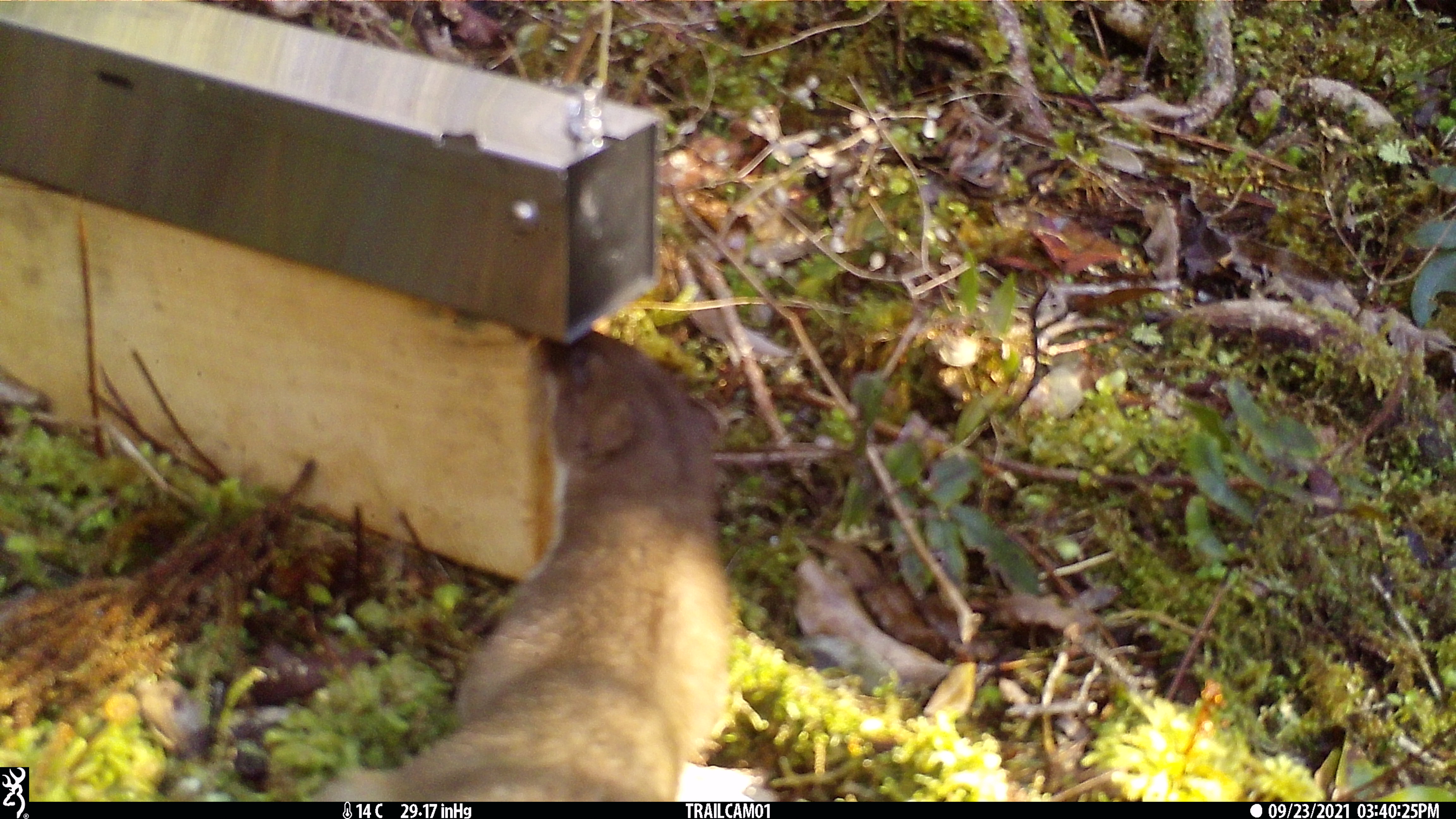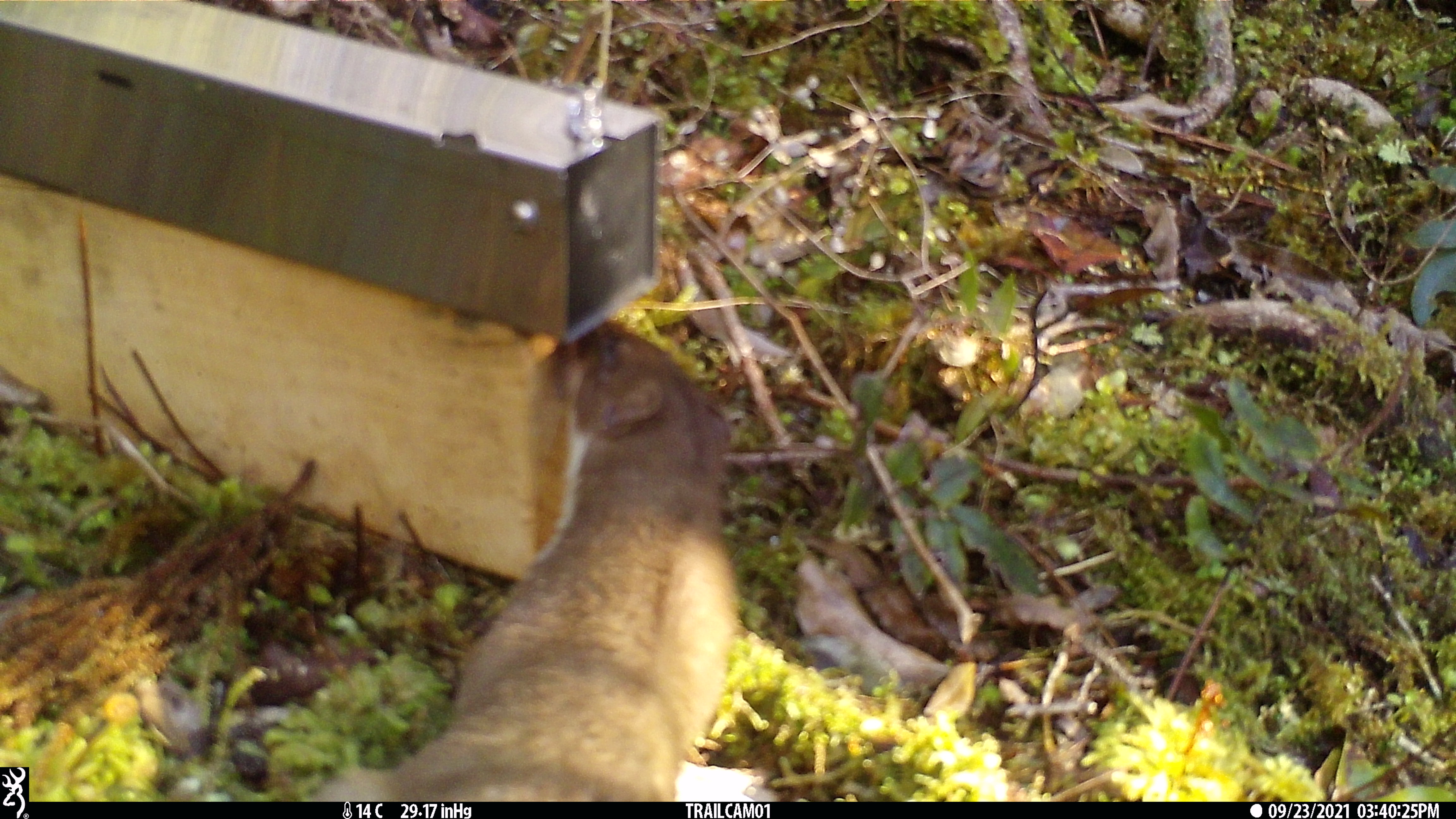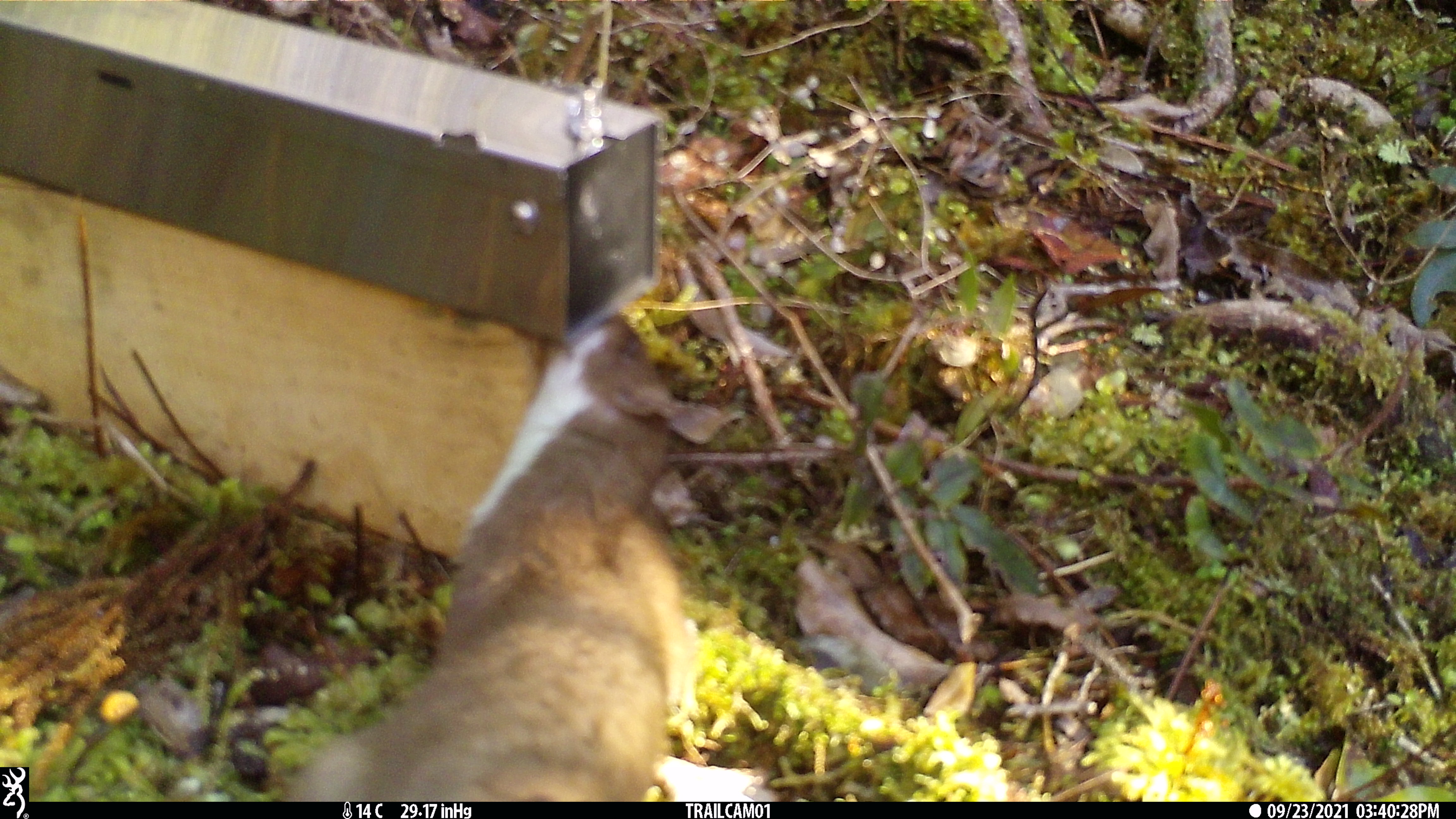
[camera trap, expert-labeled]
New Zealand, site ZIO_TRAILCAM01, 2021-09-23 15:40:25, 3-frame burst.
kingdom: Animalia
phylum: Chordata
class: Mammalia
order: Carnivora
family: Mustelidae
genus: Mustela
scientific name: Mustela erminea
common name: stoat